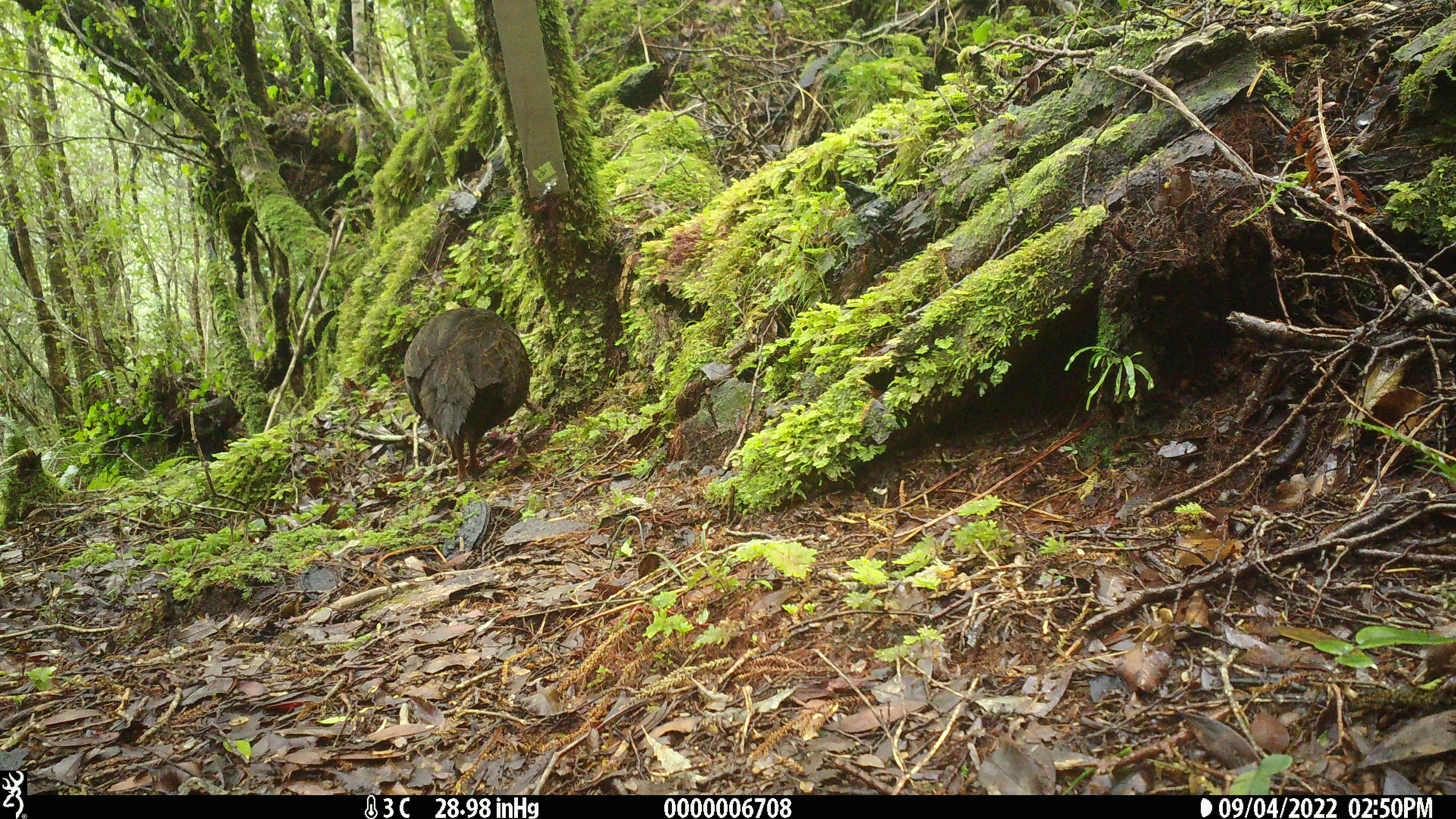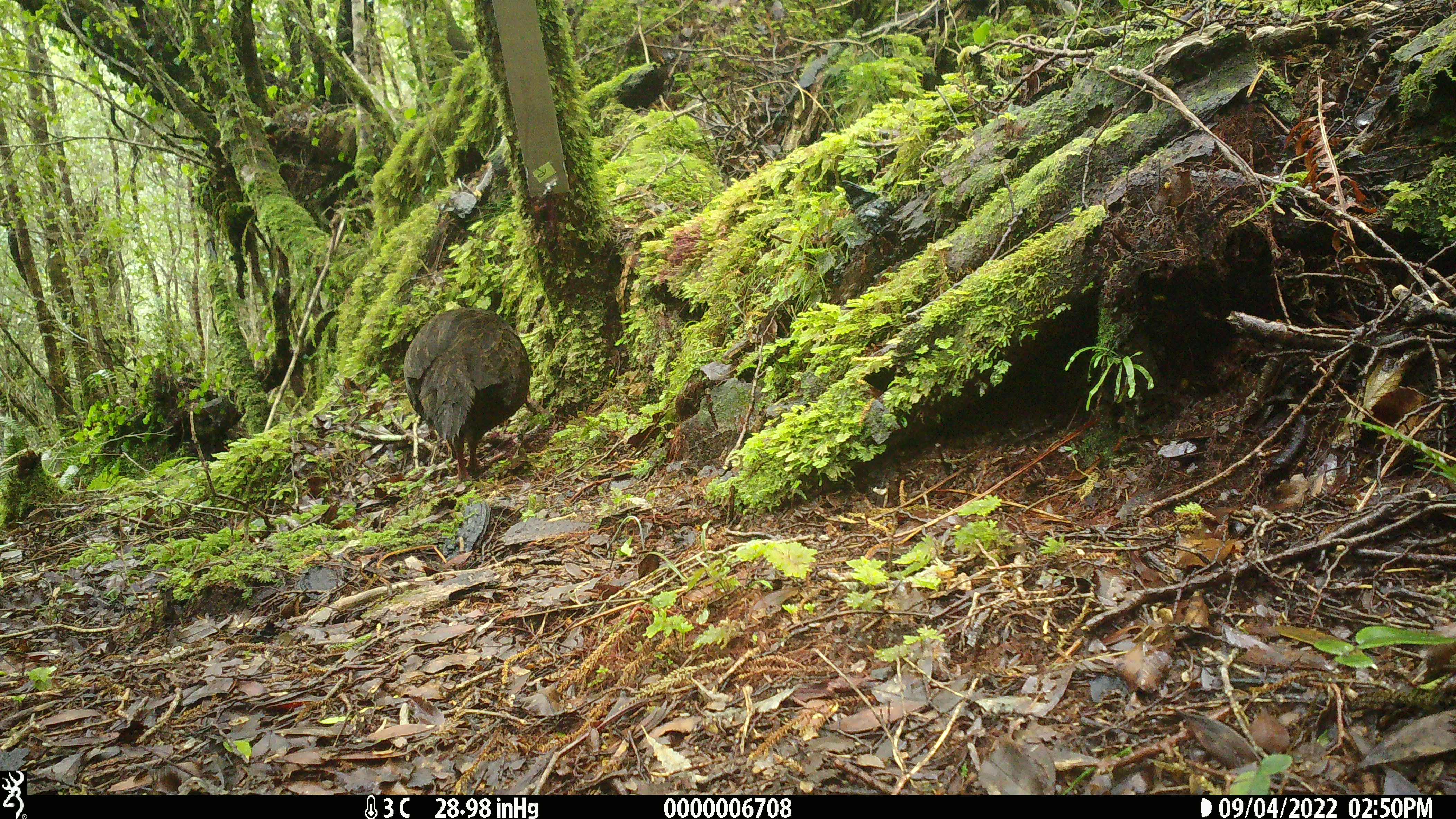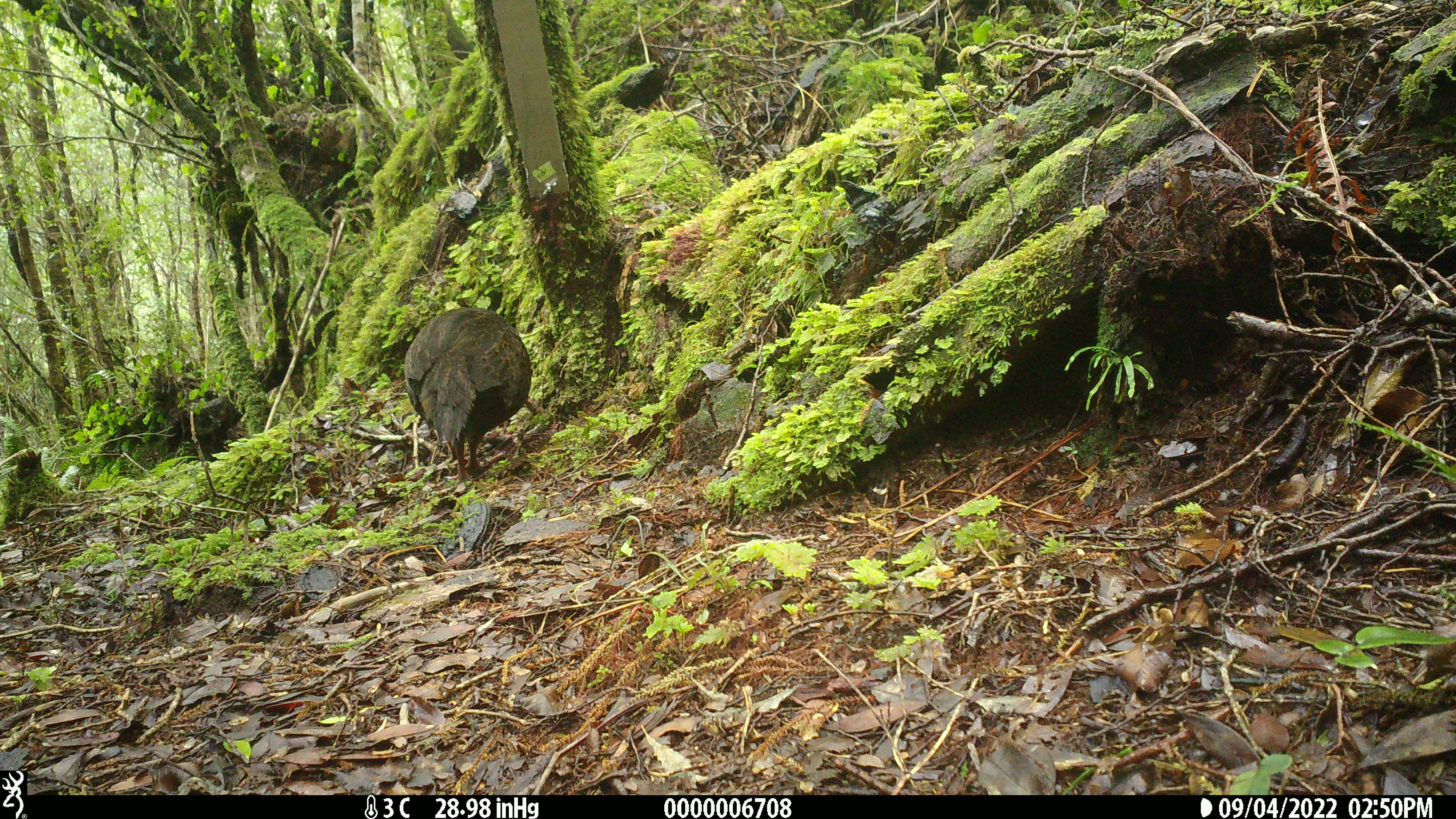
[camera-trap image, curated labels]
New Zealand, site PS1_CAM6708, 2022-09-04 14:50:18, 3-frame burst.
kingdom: Animalia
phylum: Chordata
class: Aves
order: Gruiformes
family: Rallidae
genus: Gallirallus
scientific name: Gallirallus australis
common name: weka